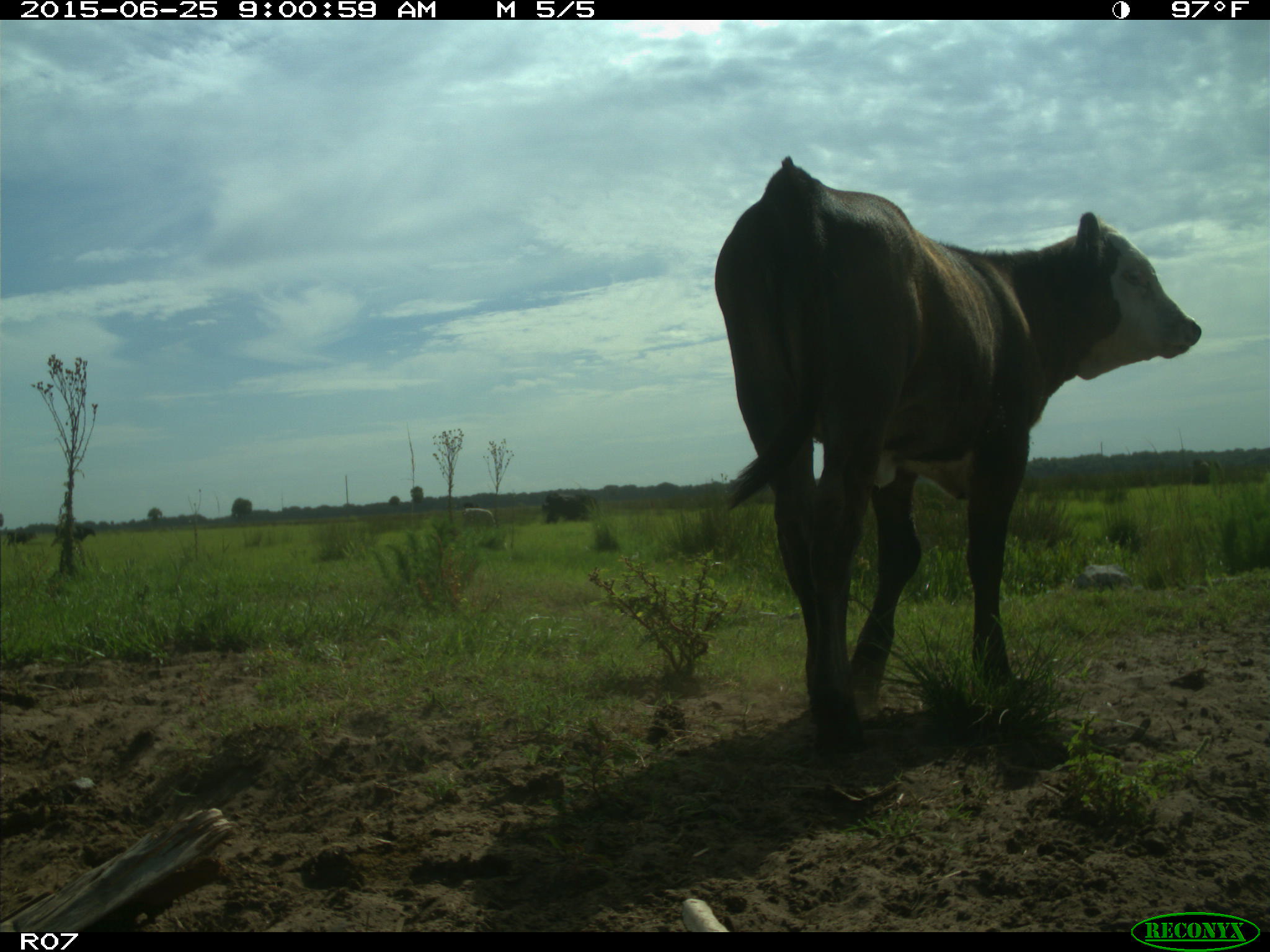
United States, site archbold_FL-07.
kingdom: Animalia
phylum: Chordata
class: Mammalia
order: Artiodactyla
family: Bovidae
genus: Bos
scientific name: Bos taurus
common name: domestic cow